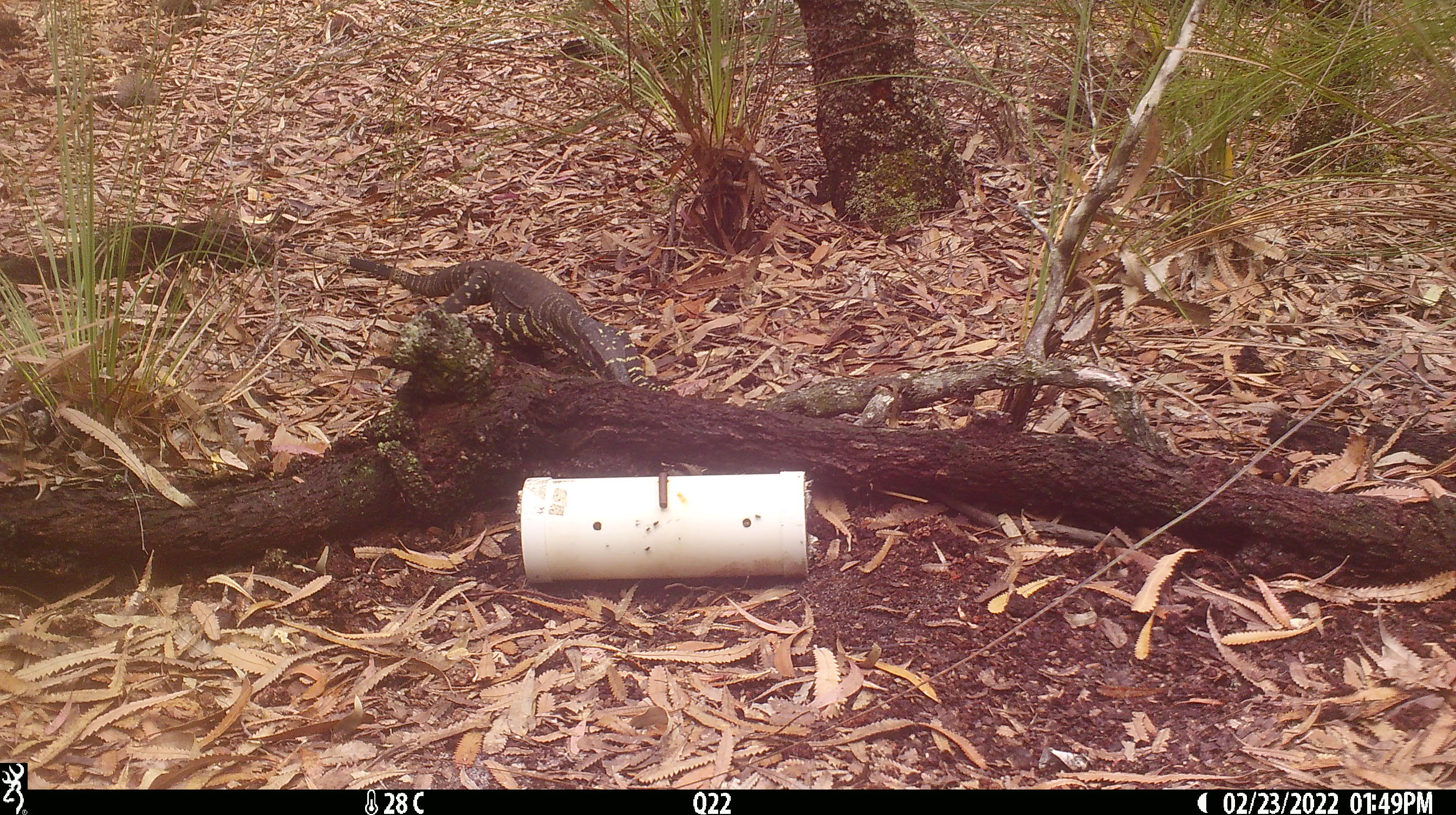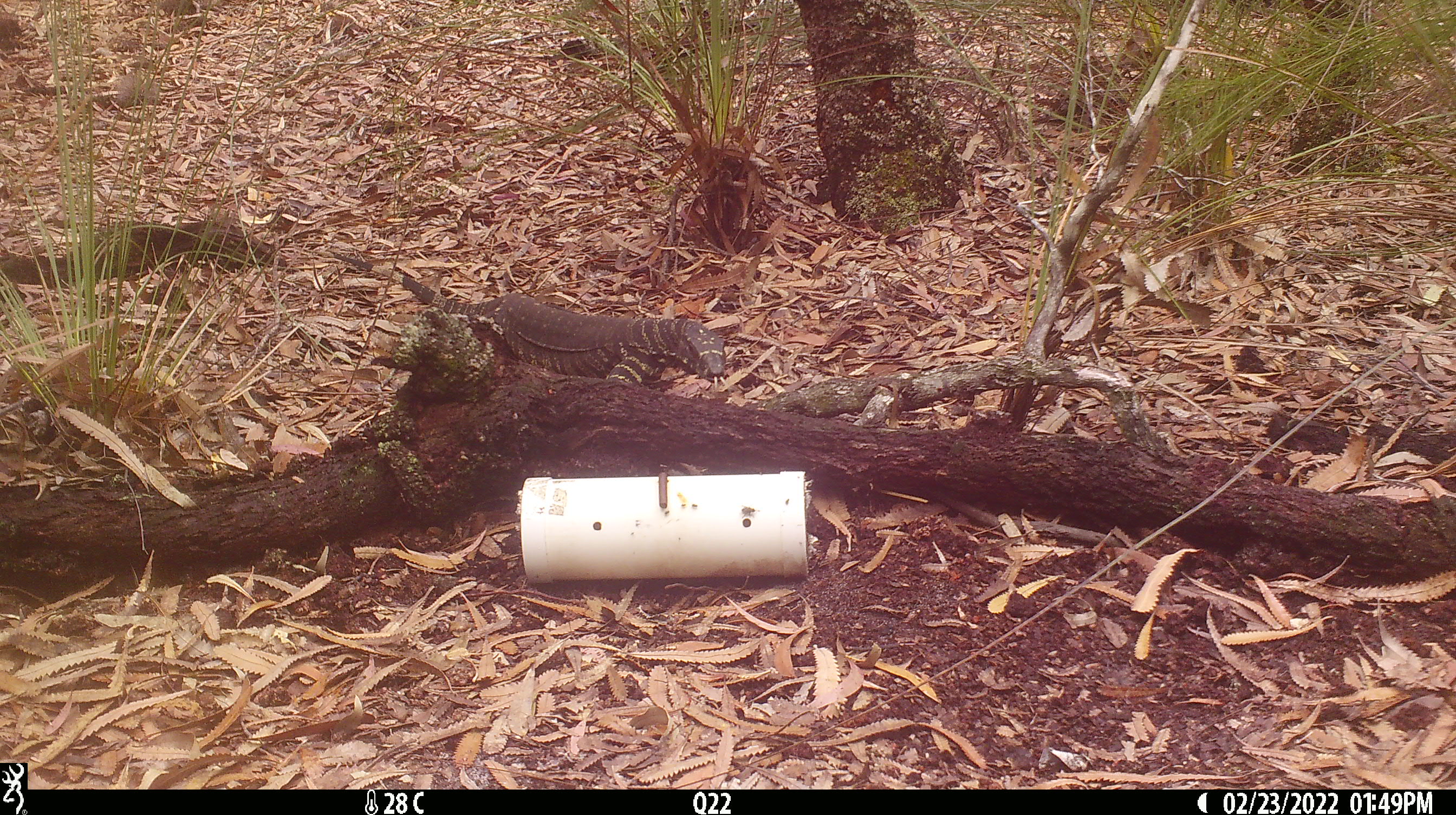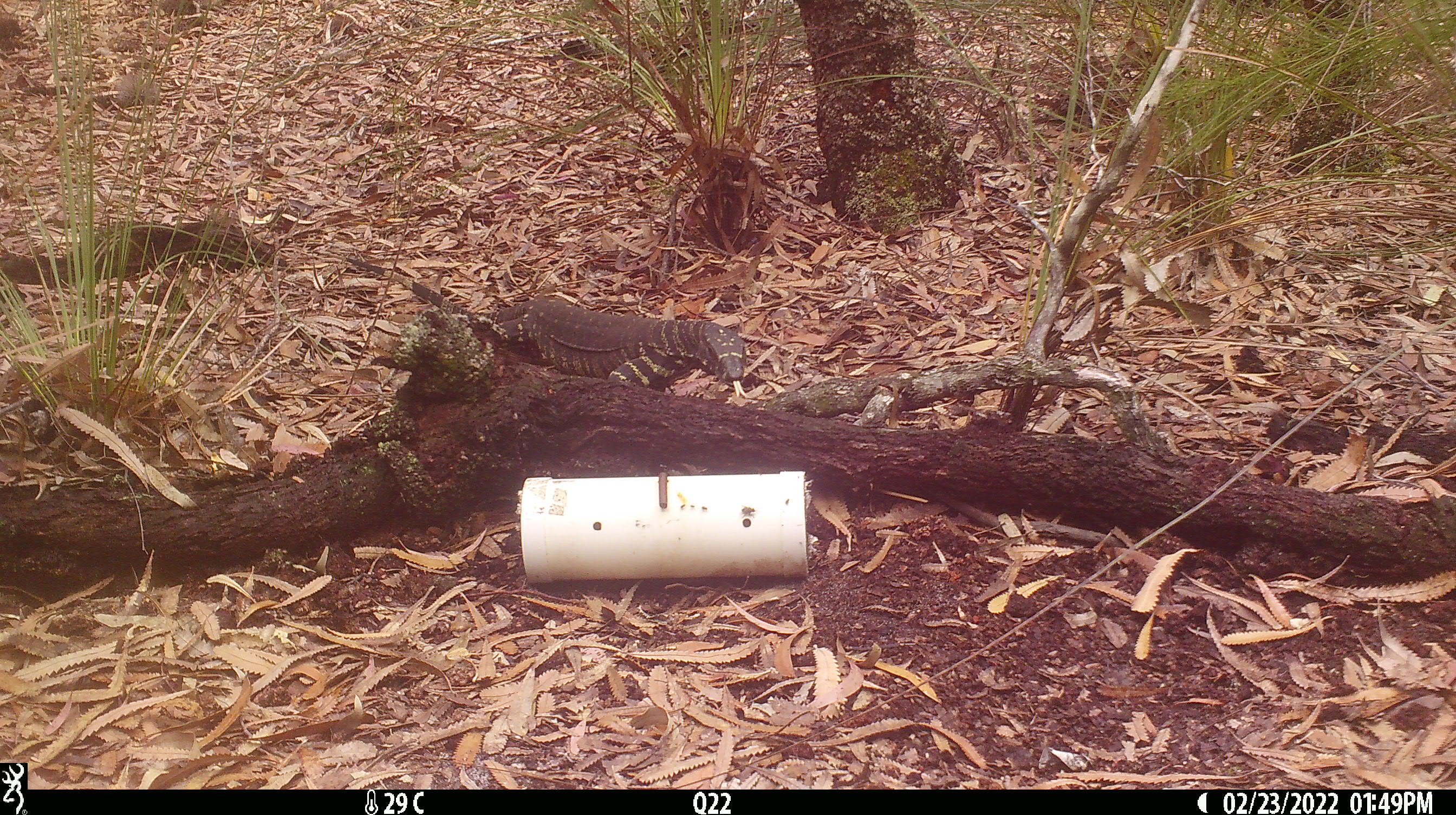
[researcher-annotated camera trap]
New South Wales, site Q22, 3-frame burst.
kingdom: Animalia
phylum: Chordata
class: Reptilia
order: Squamata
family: Varanidae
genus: Varanus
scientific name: Varanus varius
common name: lace monitor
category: goanna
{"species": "goanna (lace monitor) (Varanus varius)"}